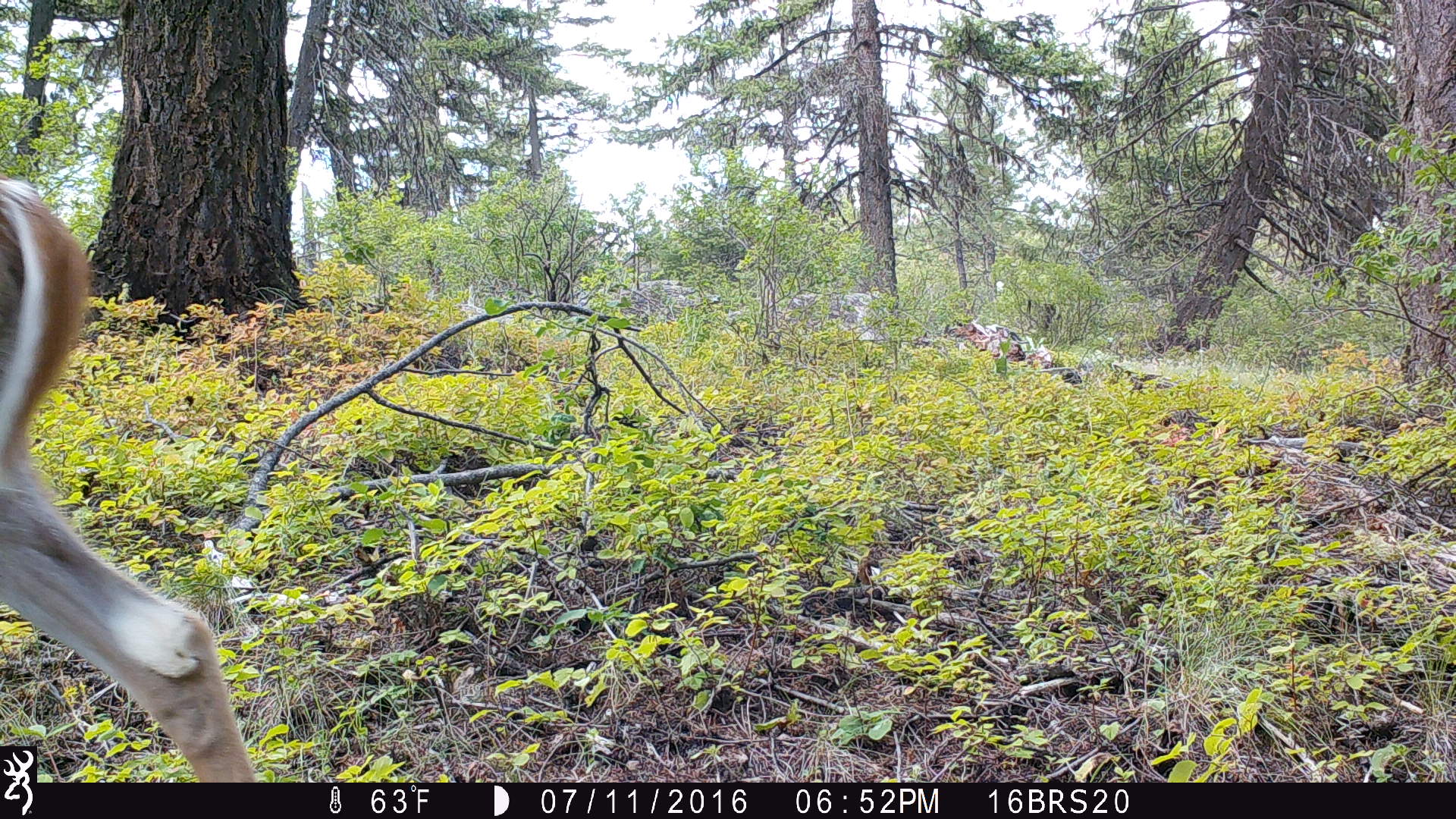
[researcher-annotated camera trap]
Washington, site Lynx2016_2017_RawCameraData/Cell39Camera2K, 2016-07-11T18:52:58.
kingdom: Animalia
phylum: Chordata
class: Mammalia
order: Artiodactyla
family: Cervidae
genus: Odocoileus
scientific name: Odocoileus virginianus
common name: white-tailed deer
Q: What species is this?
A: Odocoileus virginianus (white-tailed deer).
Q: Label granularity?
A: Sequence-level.